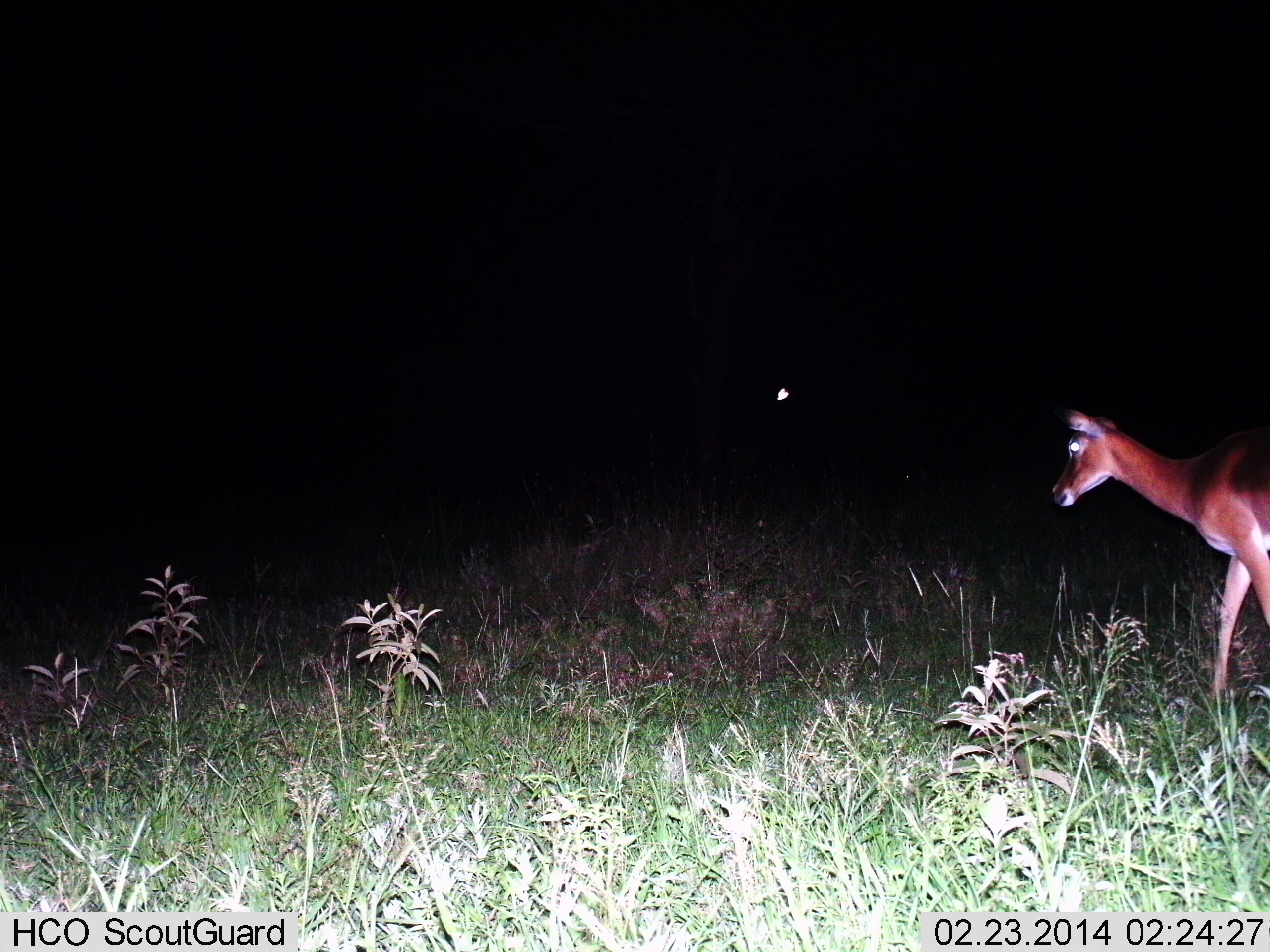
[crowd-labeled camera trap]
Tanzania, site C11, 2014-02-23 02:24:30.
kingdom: Animalia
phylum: Chordata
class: Mammalia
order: Artiodactyla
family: Bovidae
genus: Aepyceros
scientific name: Aepyceros melampus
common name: impala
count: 1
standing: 10%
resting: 0%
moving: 90%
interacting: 0%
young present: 0%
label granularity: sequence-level